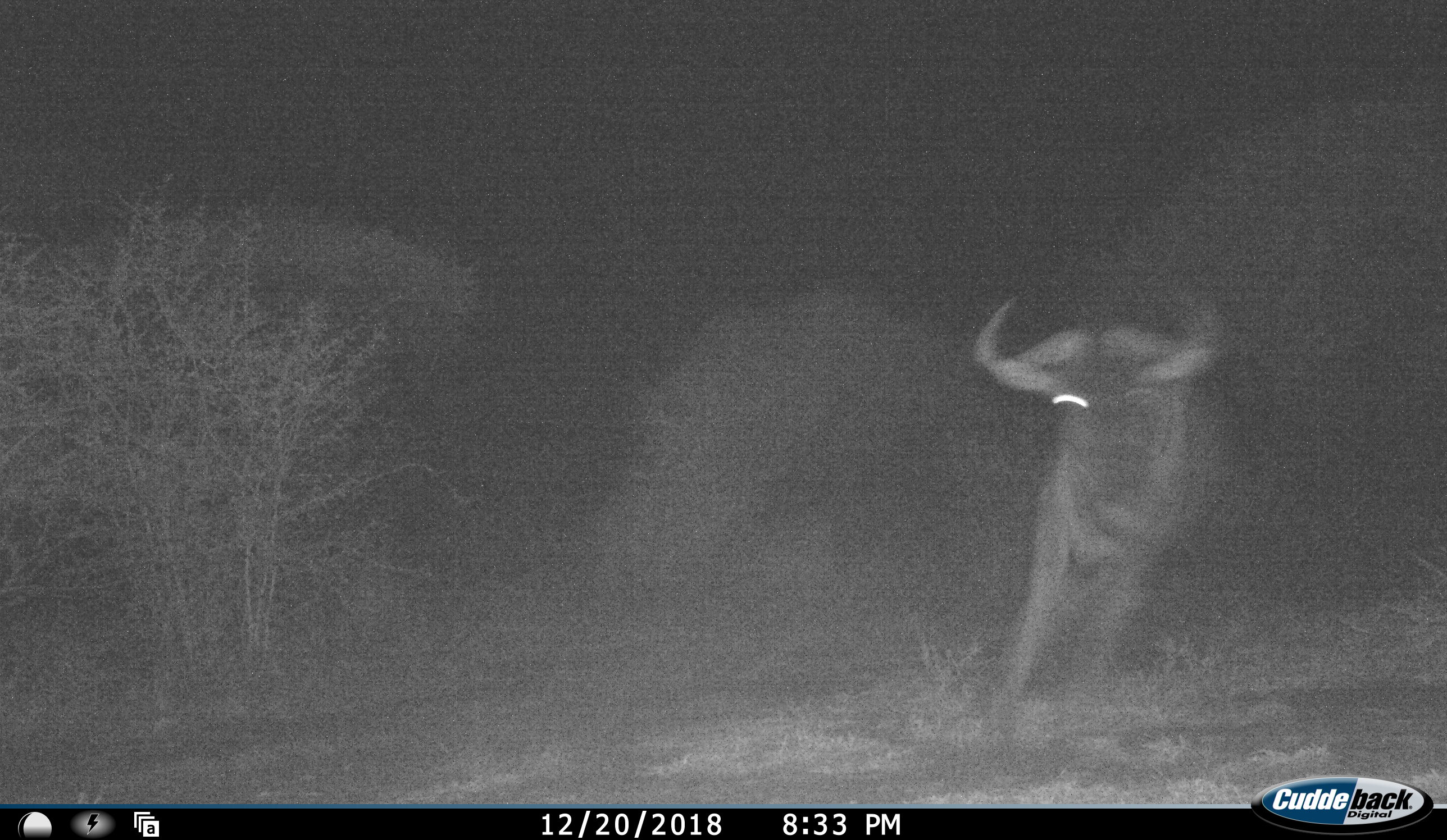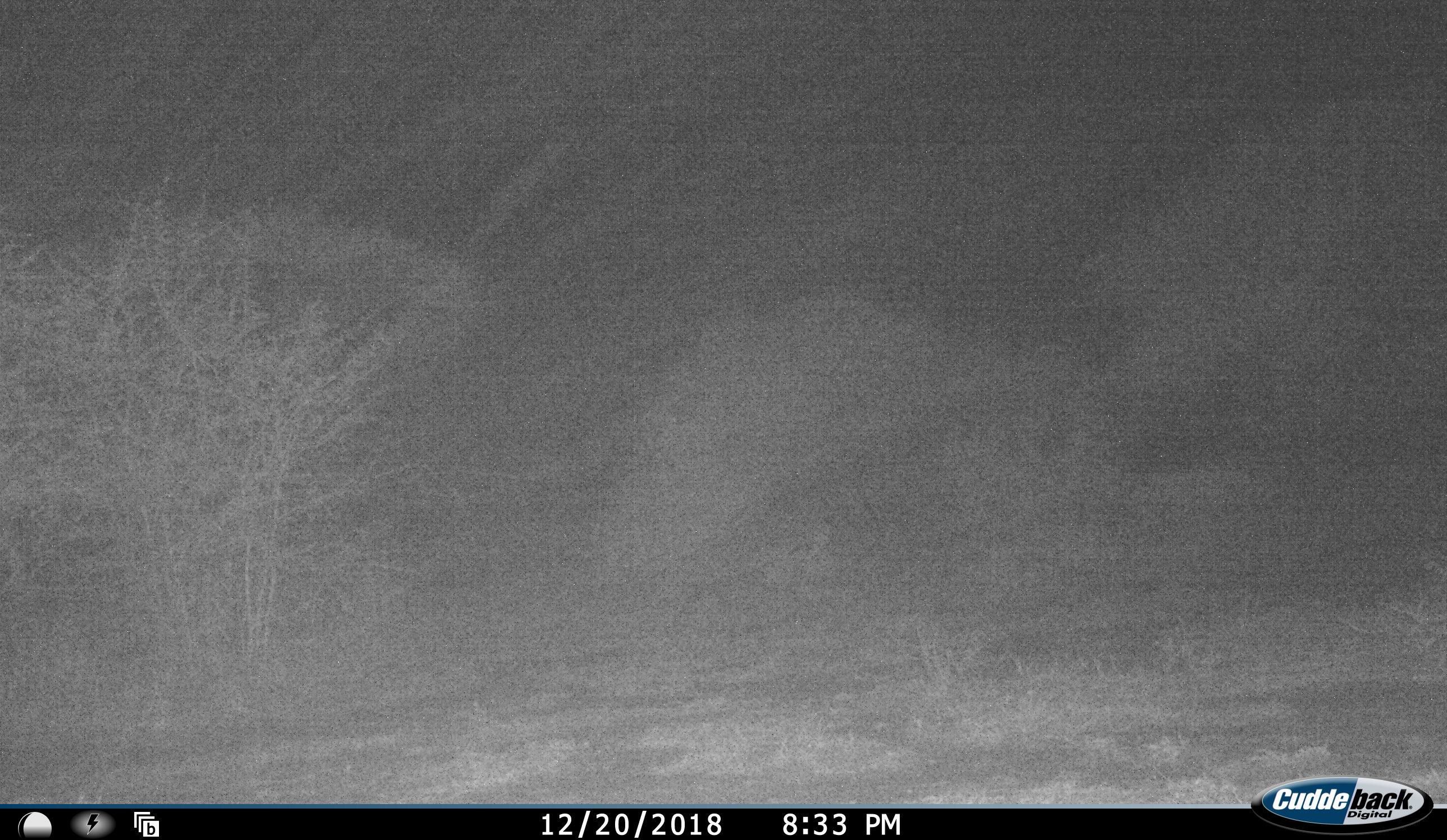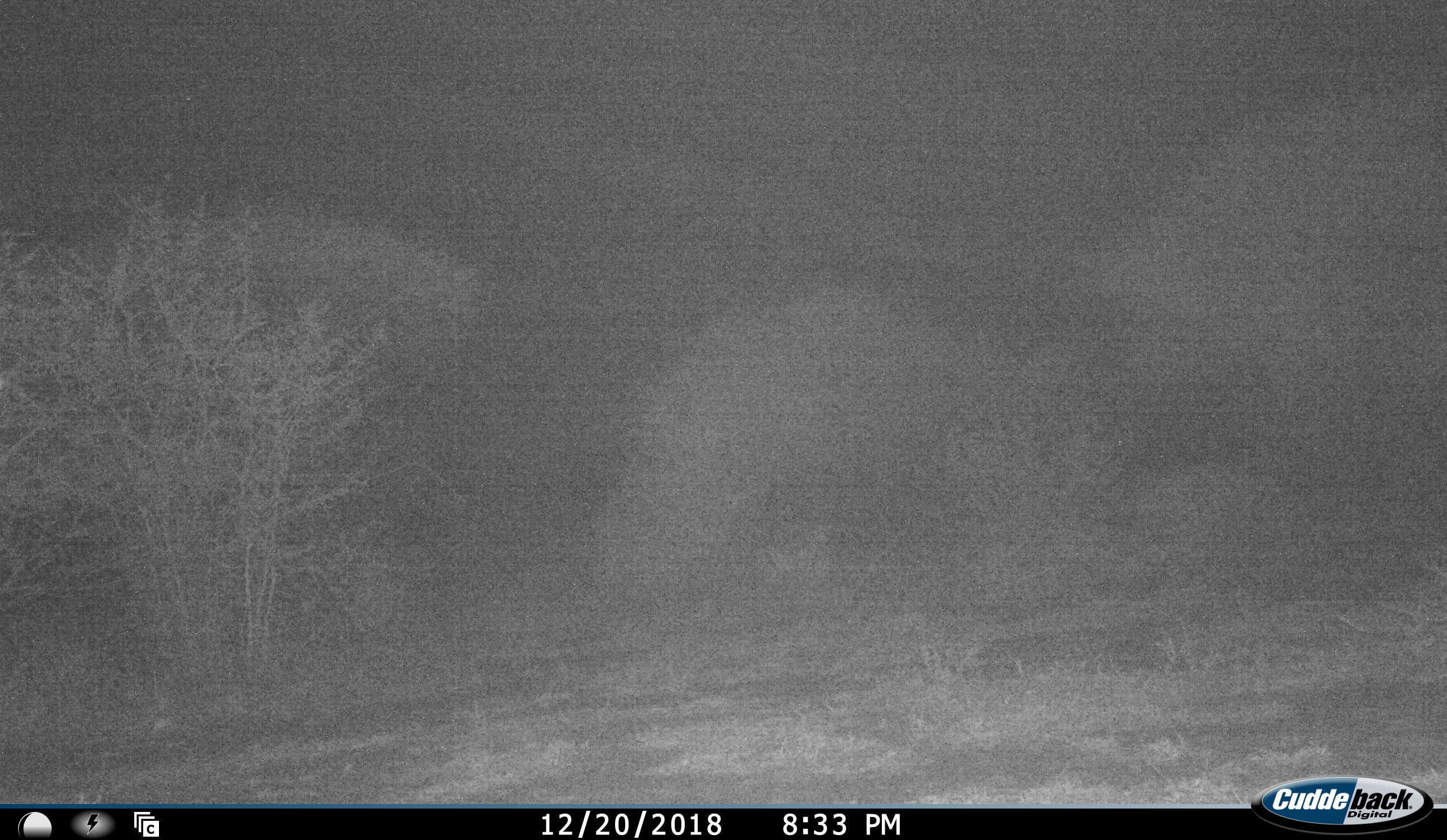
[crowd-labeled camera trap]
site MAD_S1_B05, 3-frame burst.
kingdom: Animalia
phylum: Chordata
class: Mammalia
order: Artiodactyla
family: Bovidae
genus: Connochaetes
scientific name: Connochaetes taurinus taurinus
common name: blue wildebeest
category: wildebeestblue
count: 1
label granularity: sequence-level